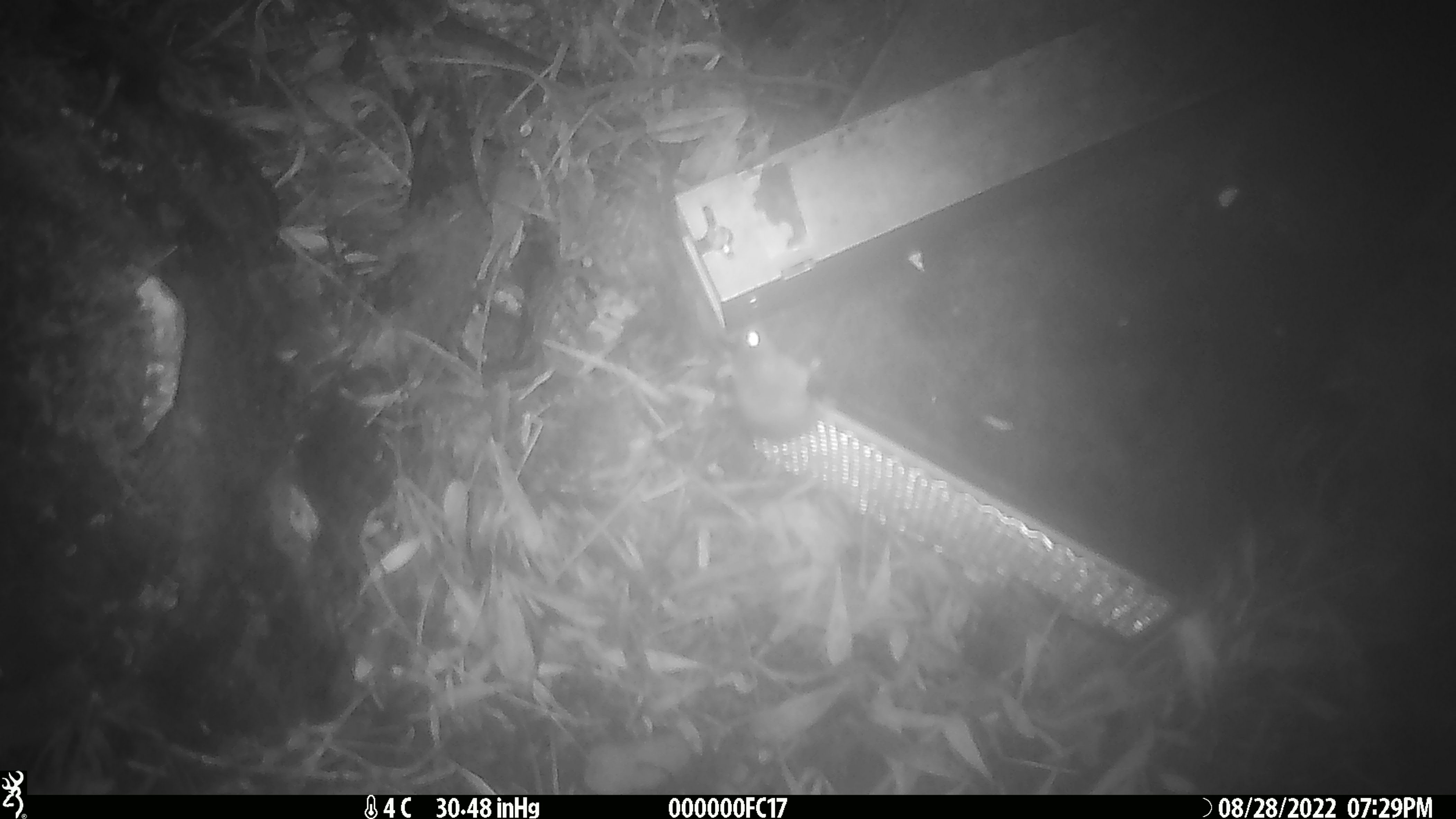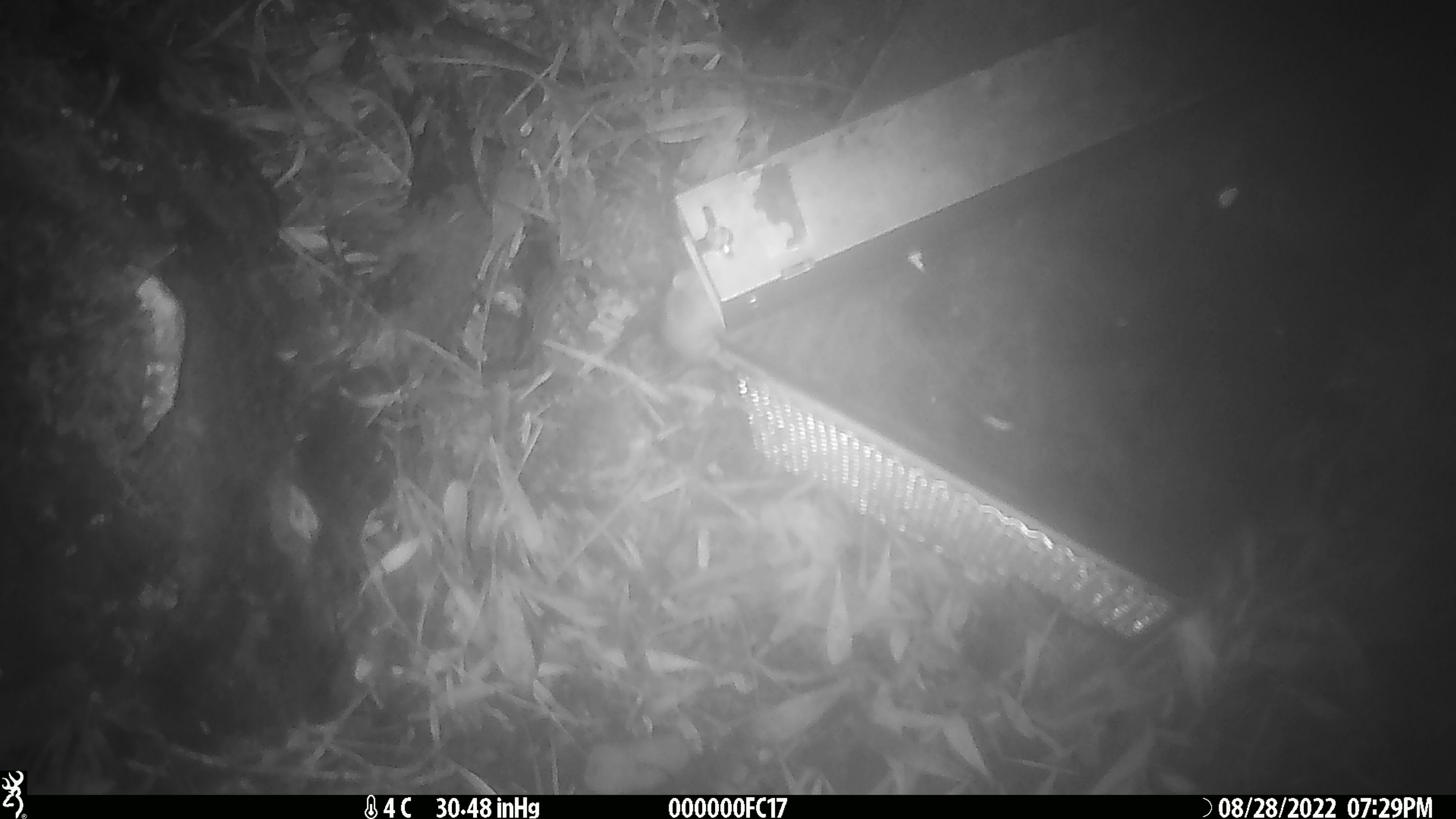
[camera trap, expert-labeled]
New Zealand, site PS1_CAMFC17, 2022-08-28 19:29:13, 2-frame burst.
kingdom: Animalia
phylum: Chordata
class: Mammalia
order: Rodentia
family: Muridae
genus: Mus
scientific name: Mus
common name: mouse